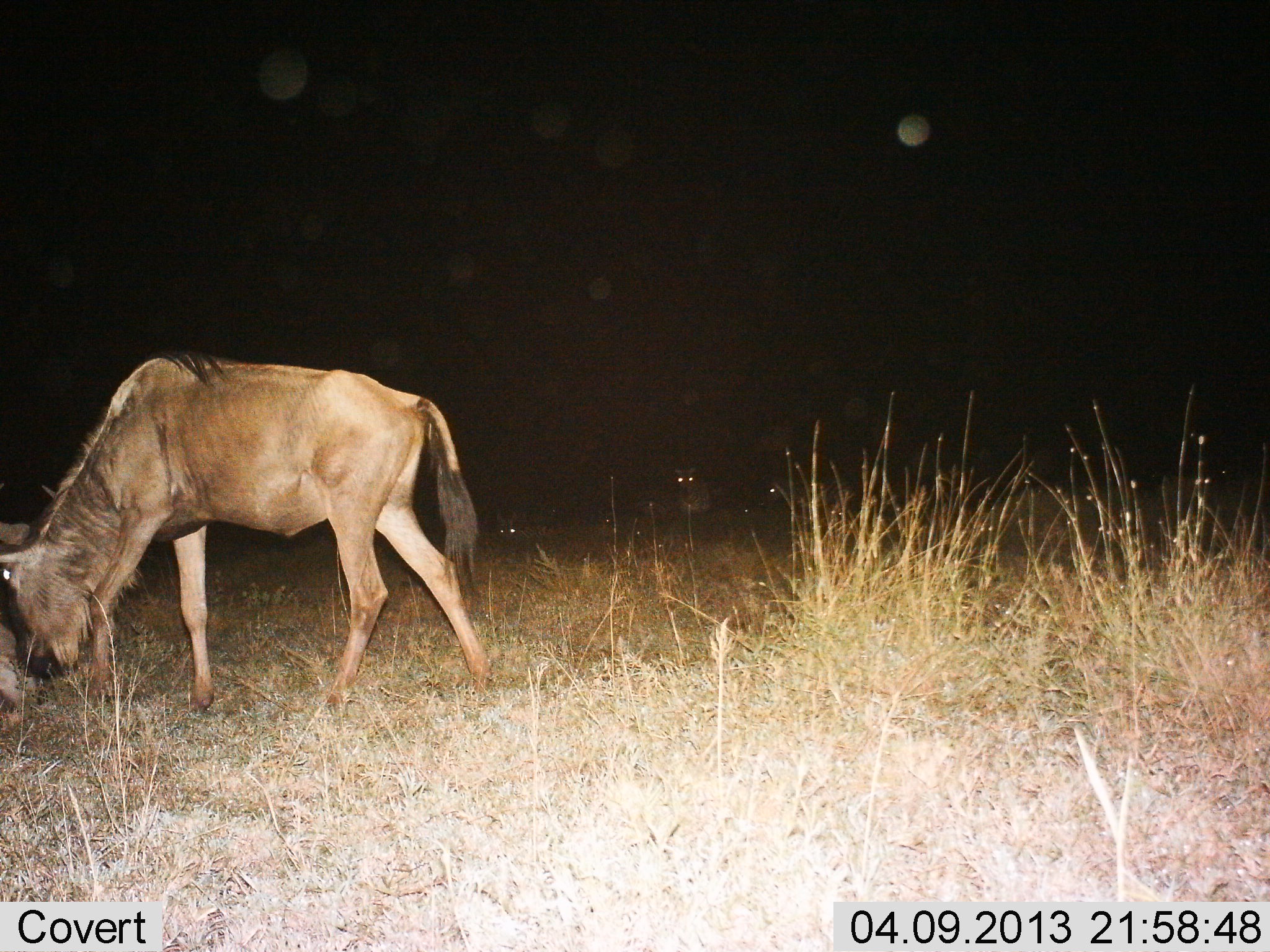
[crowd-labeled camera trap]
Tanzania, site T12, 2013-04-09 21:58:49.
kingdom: Animalia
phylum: Chordata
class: Mammalia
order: Artiodactyla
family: Bovidae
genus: Connochaetes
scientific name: Connochaetes taurinus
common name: blue wildebeest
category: wildebeest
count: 1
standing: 36%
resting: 21%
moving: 9%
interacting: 9%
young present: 9%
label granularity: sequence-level